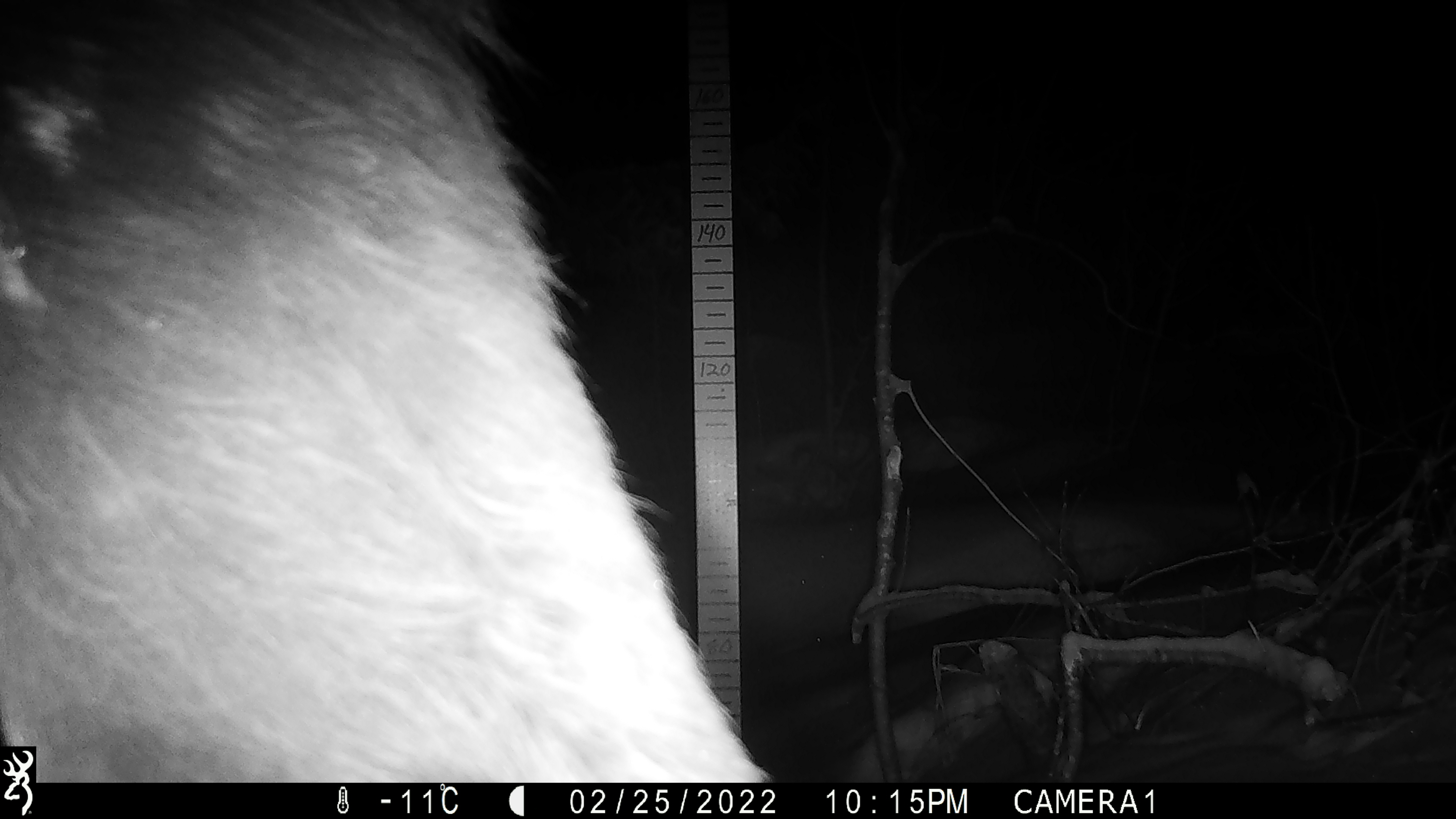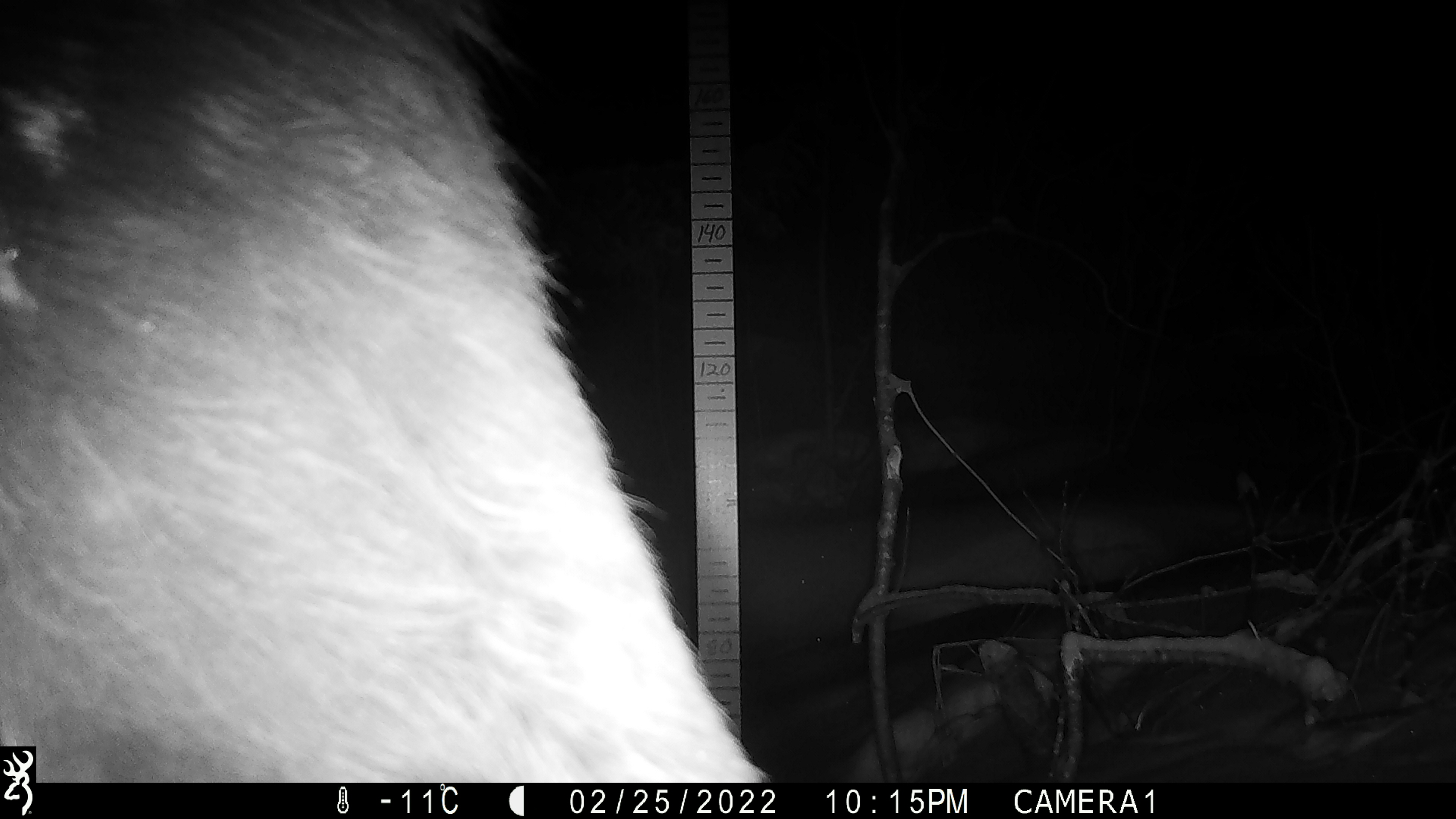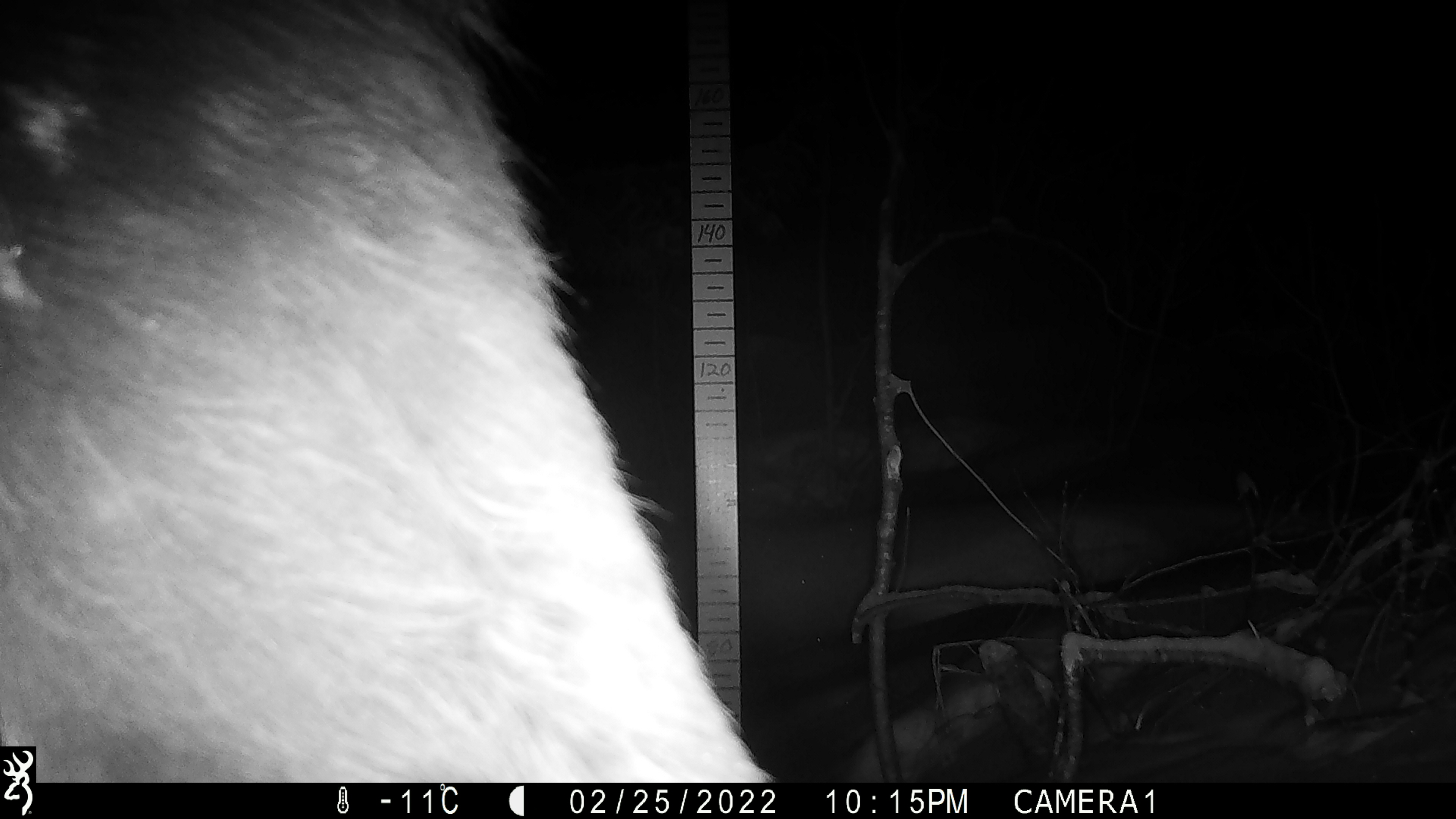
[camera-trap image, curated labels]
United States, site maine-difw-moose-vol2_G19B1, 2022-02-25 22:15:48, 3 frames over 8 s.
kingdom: Animalia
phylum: Chordata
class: Mammalia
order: Artiodactyla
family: Cervidae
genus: Alces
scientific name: Alces alces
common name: moose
Moose (Alces alces).